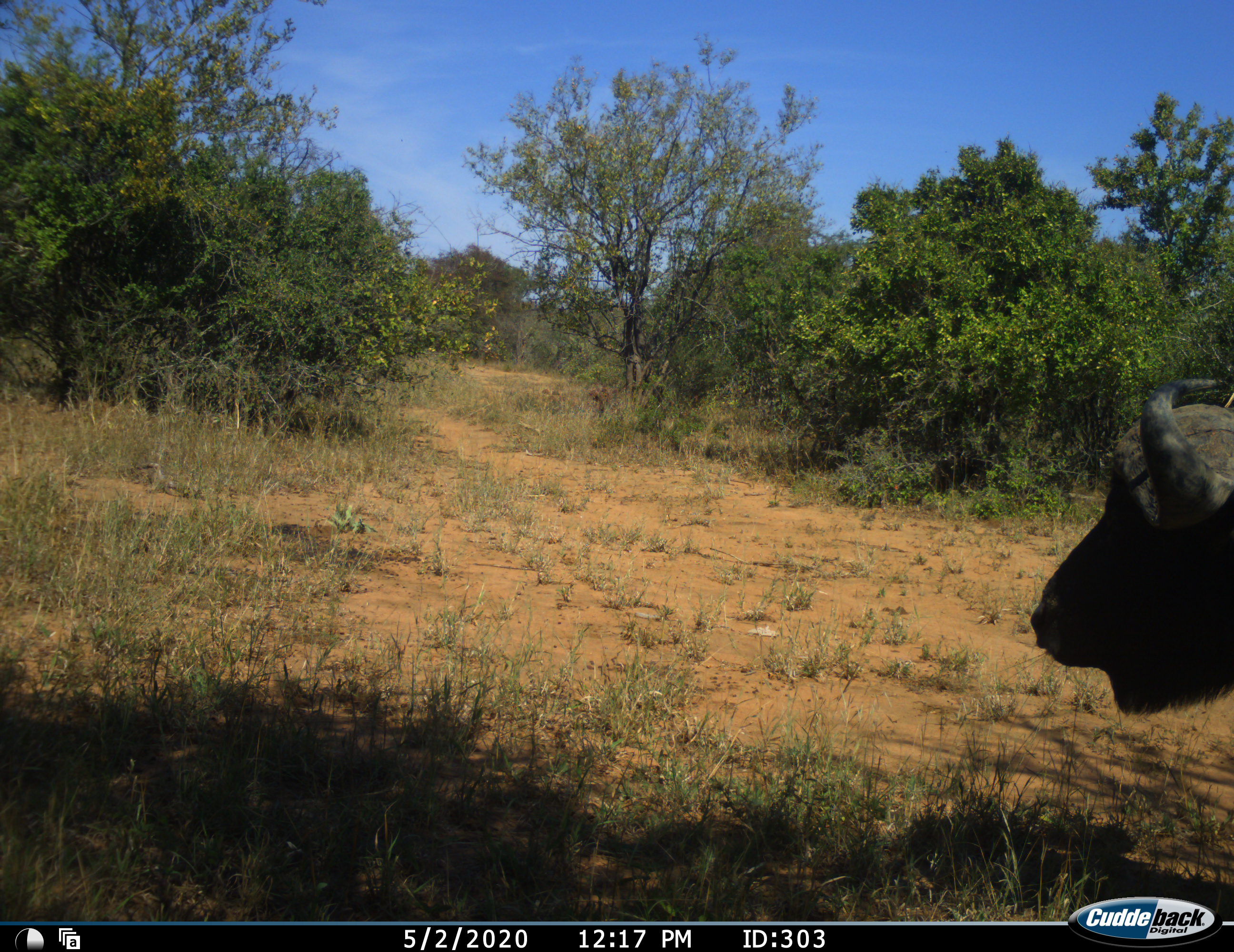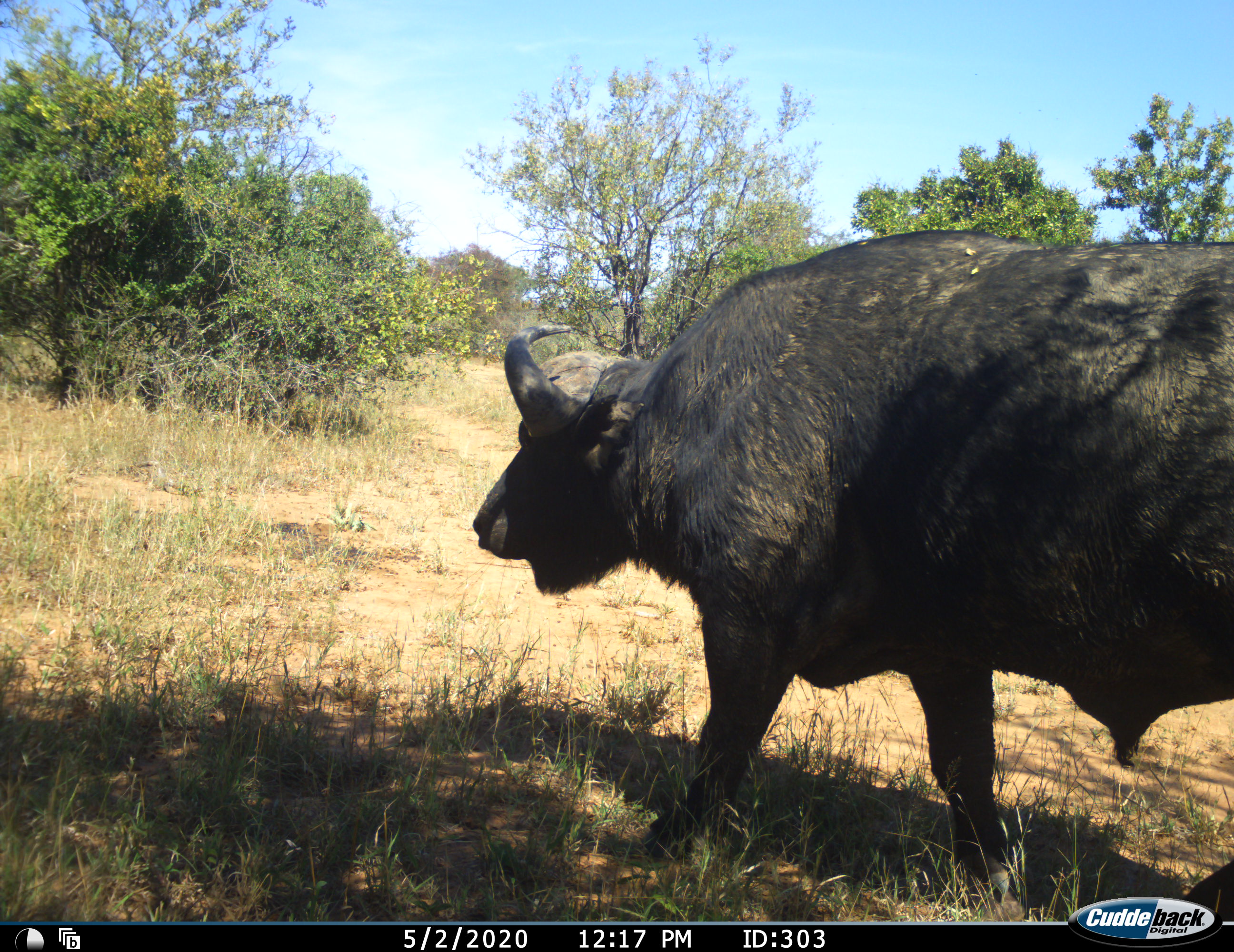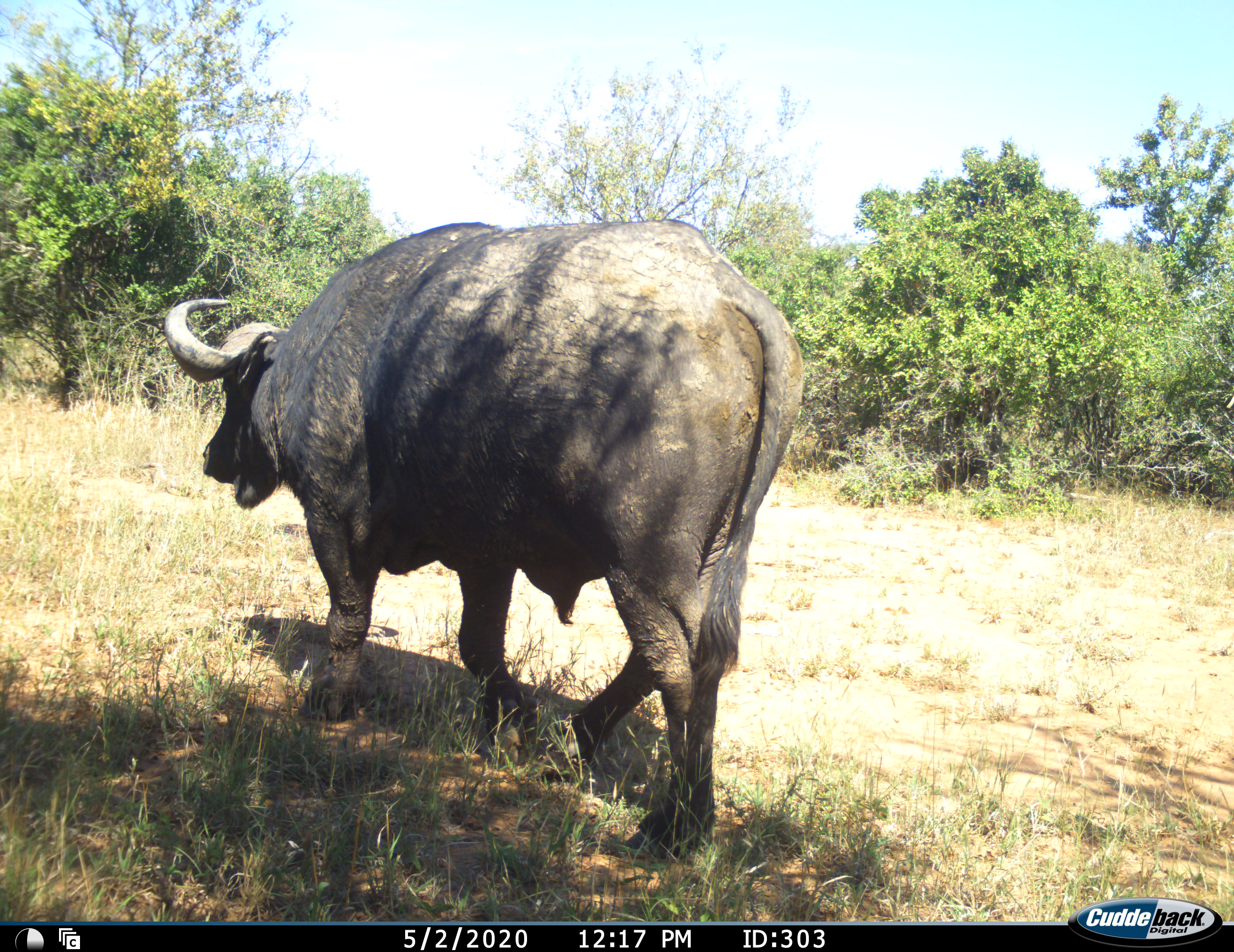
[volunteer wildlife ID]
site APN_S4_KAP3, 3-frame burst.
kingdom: Animalia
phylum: Chordata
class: Mammalia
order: Artiodactyla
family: Bovidae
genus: Syncerus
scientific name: Syncerus caffer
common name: african buffalo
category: buffalo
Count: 1.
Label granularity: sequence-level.